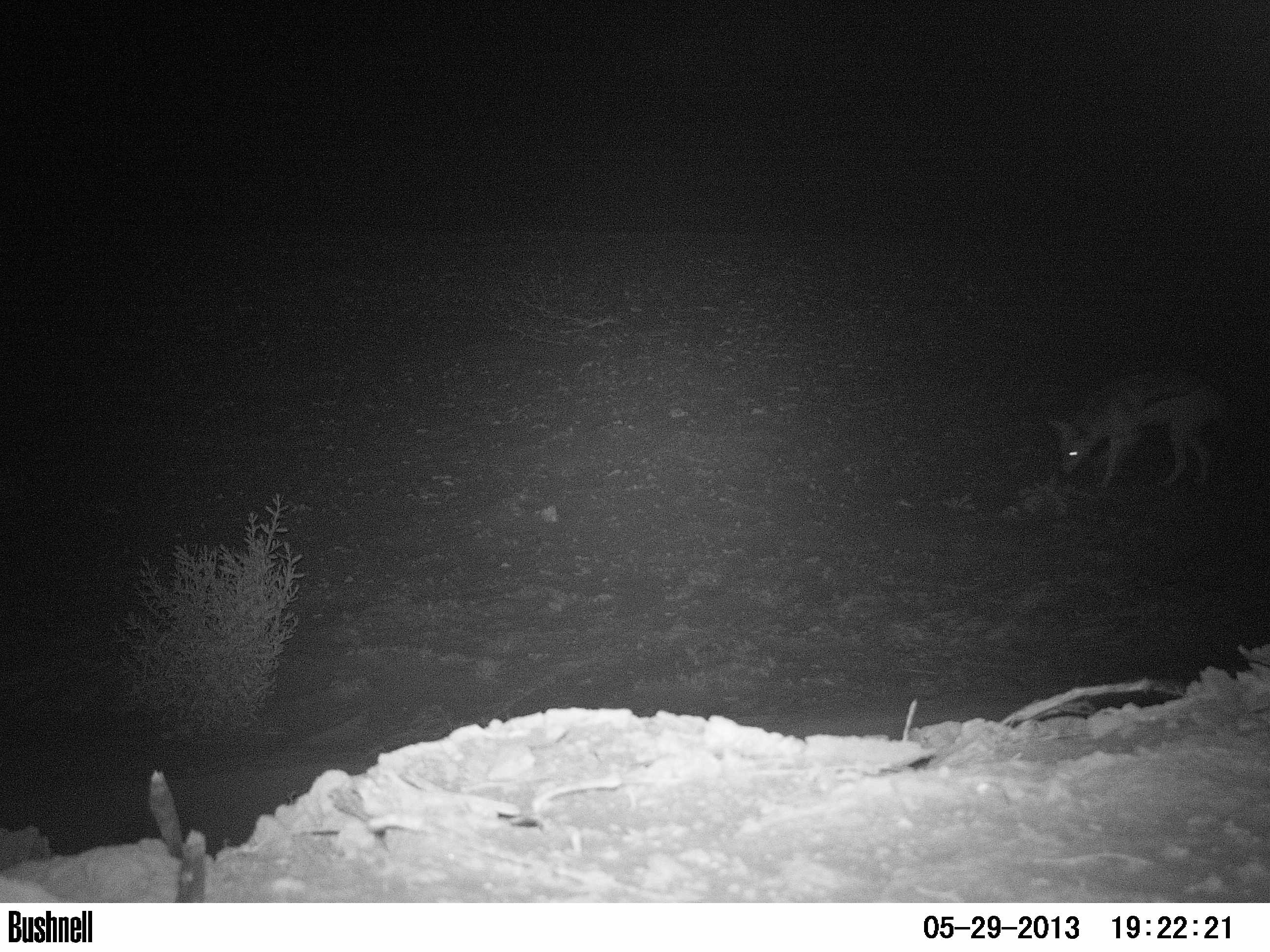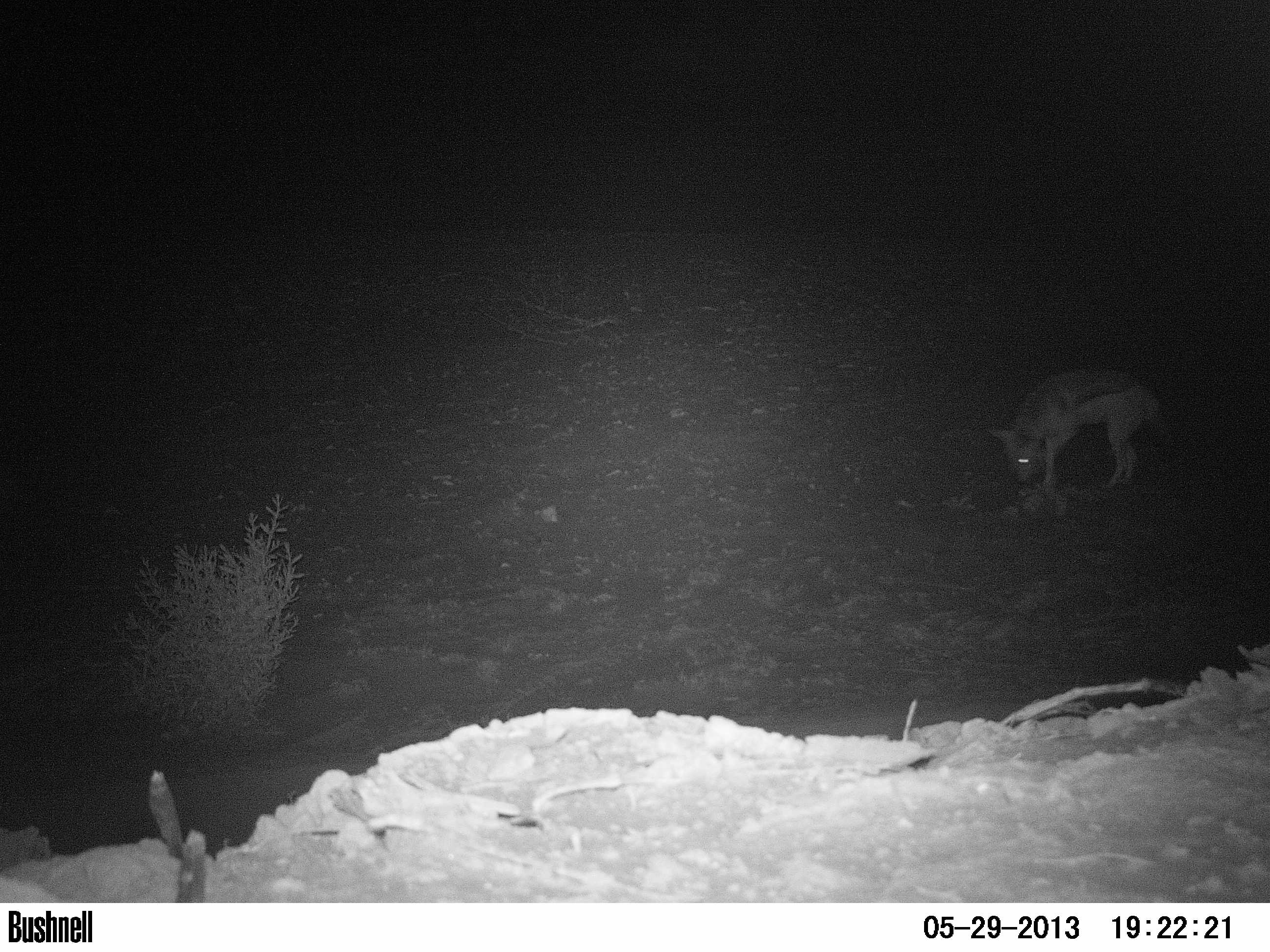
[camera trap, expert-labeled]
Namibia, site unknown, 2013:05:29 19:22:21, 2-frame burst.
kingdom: Animalia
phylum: Chordata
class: Mammalia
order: Carnivora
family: Canidae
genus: Lupulella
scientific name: Lupulella mesomelas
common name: black-backed jackal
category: canis mesomelas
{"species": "canis mesomelas (black-backed jackal) (Lupulella mesomelas)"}